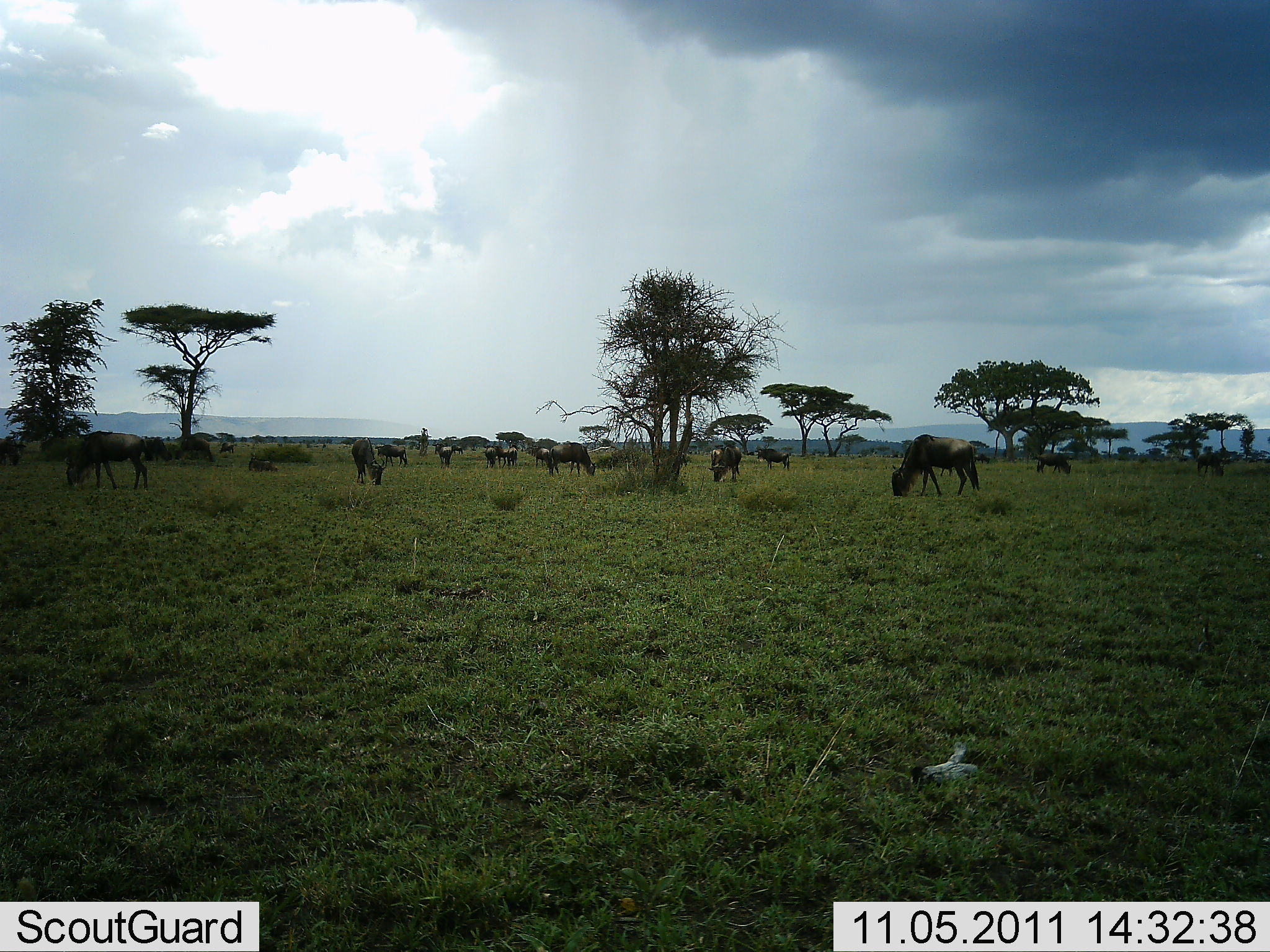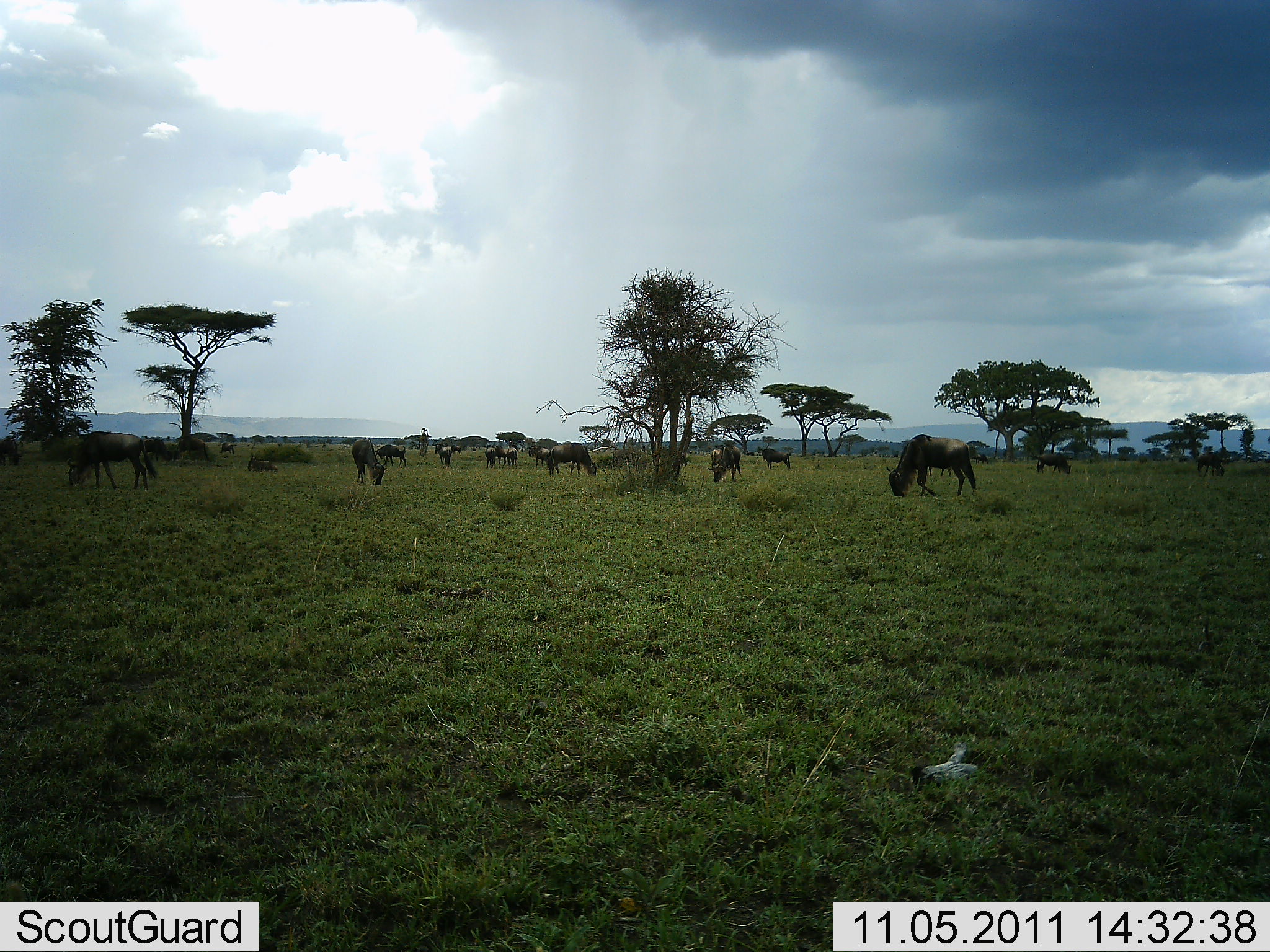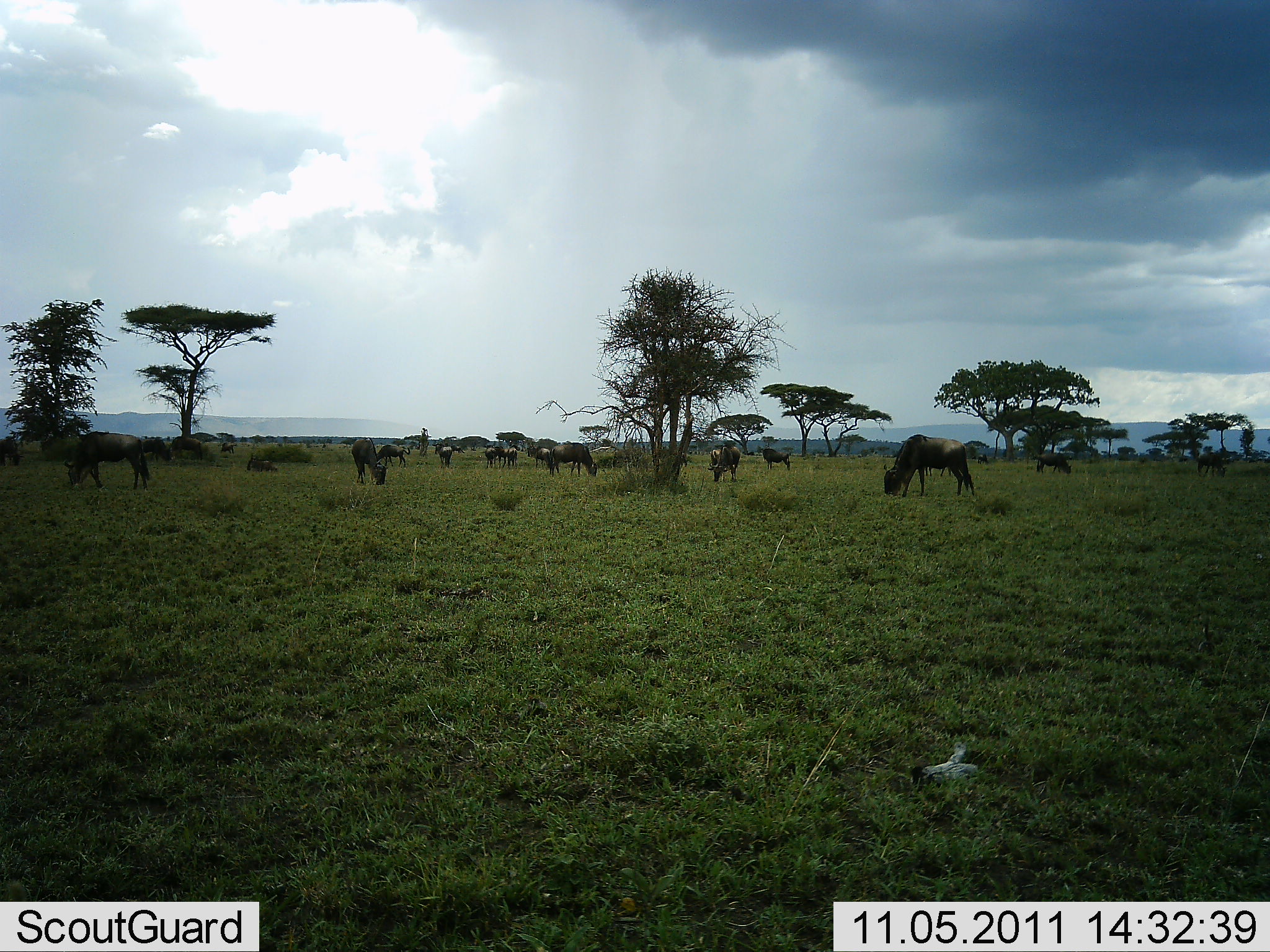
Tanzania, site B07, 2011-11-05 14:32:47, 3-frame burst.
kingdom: Animalia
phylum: Chordata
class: Mammalia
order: Artiodactyla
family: Bovidae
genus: Connochaetes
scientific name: Connochaetes taurinus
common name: blue wildebeest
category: wildebeest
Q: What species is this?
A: Wildebeest (blue wildebeest) (Connochaetes taurinus).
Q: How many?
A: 11-50.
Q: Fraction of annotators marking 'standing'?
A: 42%.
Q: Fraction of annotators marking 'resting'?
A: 0%.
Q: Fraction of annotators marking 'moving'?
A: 25%.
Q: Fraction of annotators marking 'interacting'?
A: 0%.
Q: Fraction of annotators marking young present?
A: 8%.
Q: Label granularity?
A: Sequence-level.